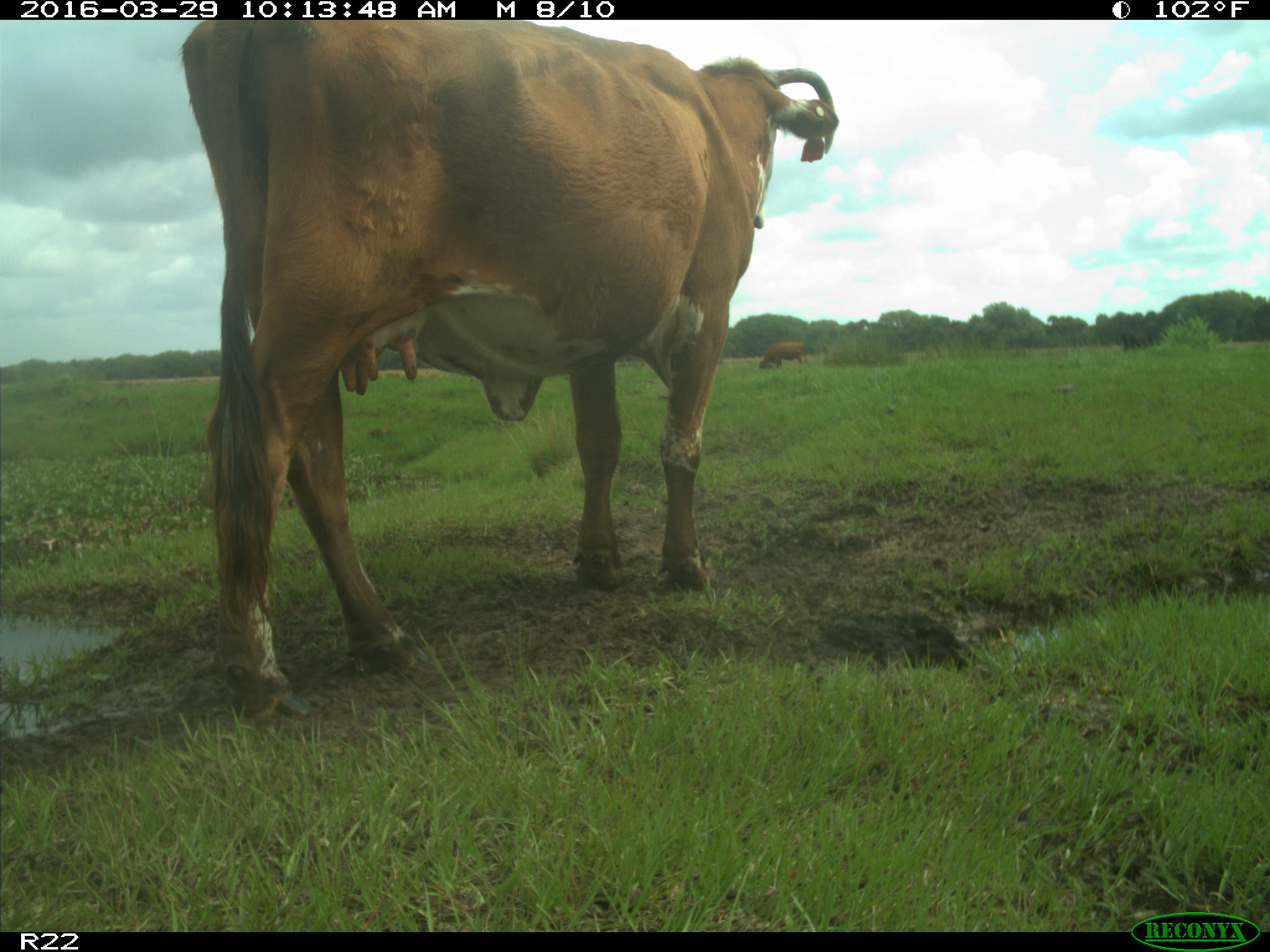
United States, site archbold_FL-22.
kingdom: Animalia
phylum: Chordata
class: Mammalia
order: Artiodactyla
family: Bovidae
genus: Bos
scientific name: Bos taurus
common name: domestic cow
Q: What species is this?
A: Bos taurus (domestic cow).